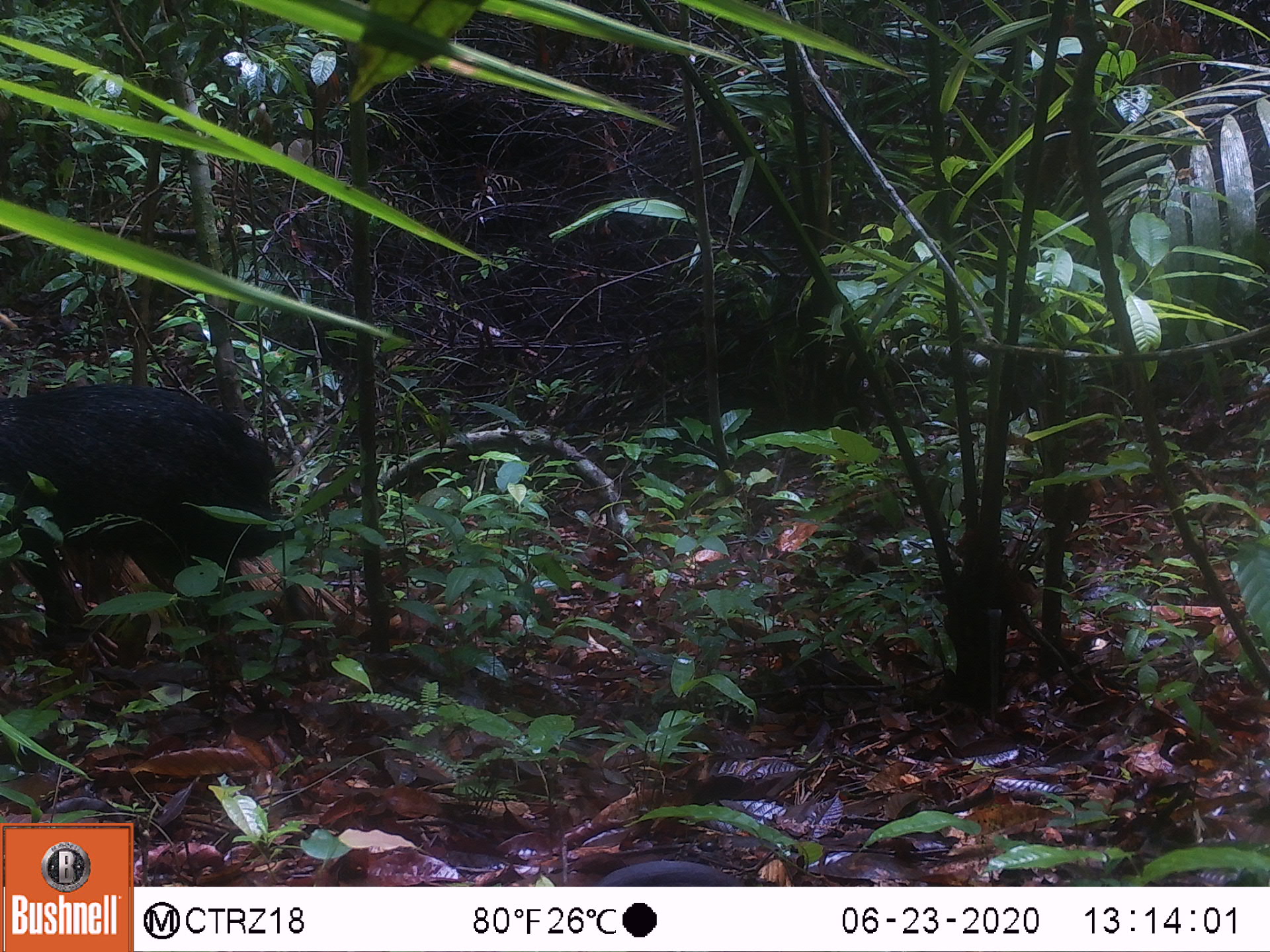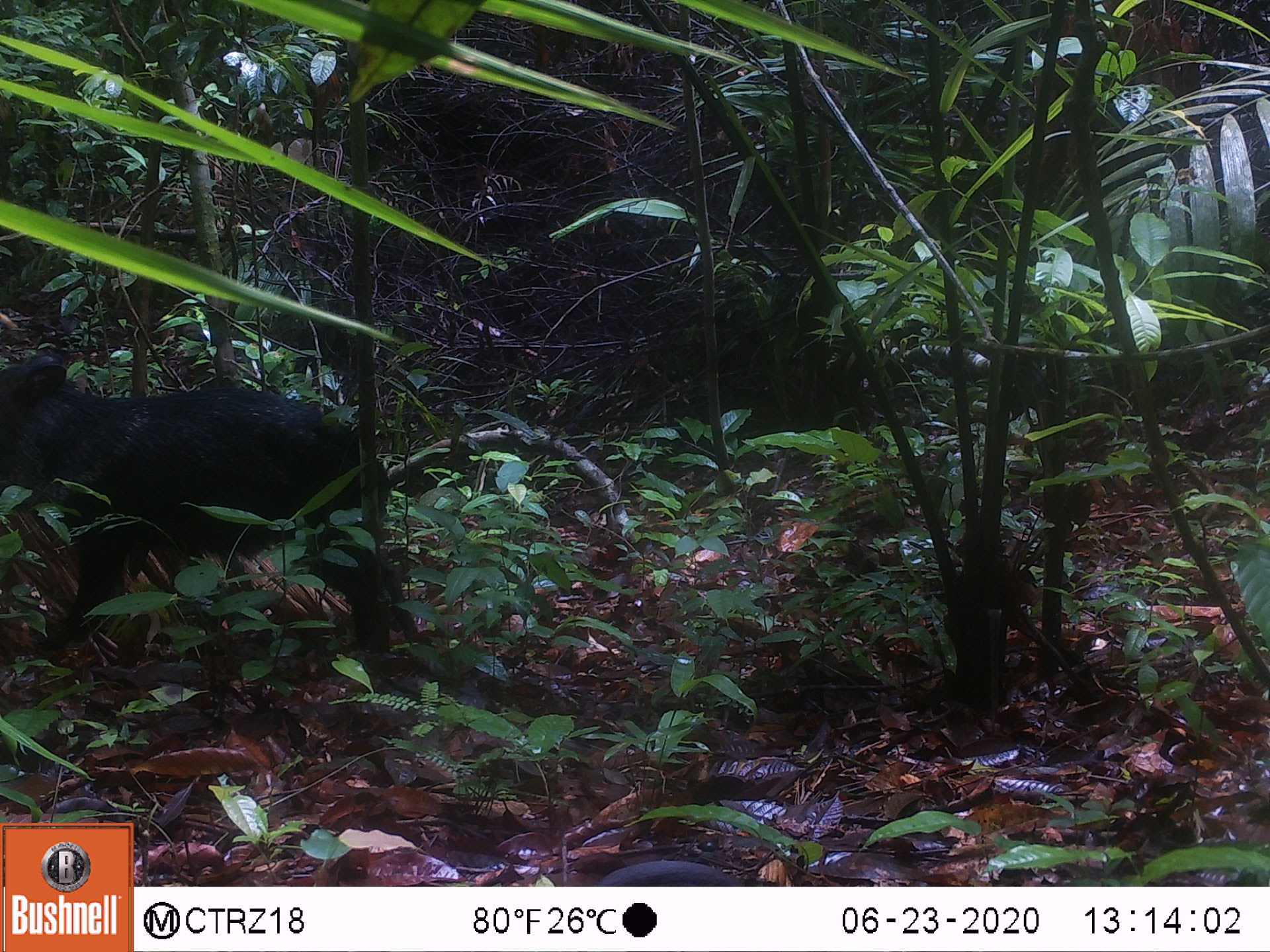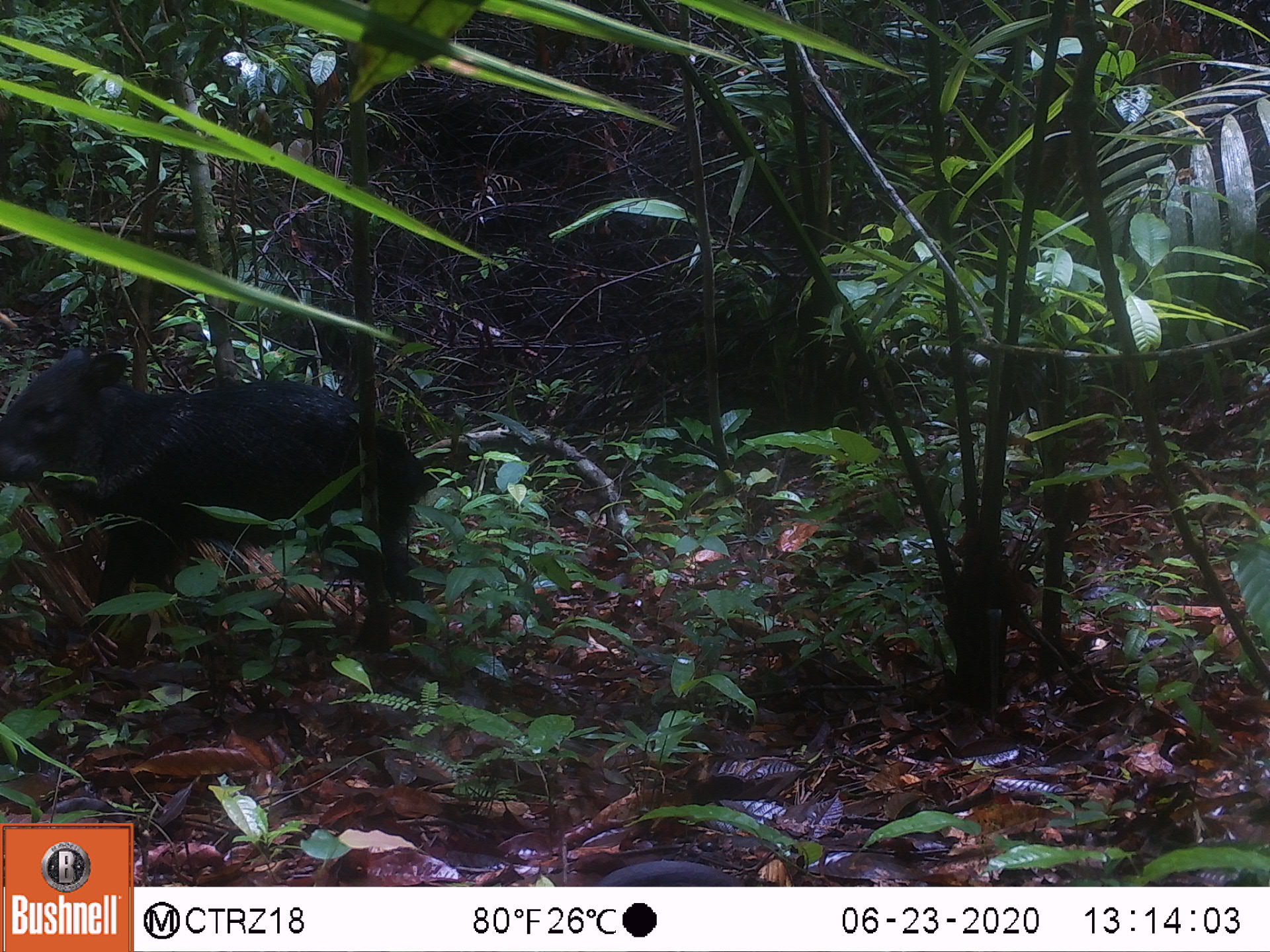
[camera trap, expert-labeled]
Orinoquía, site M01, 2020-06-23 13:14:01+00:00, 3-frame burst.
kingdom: Animalia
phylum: Chordata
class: Mammalia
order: Artiodactyla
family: Tayassuidae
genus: Pecari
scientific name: Pecari tajacu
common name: collared peccary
Collared peccary (Pecari tajacu).